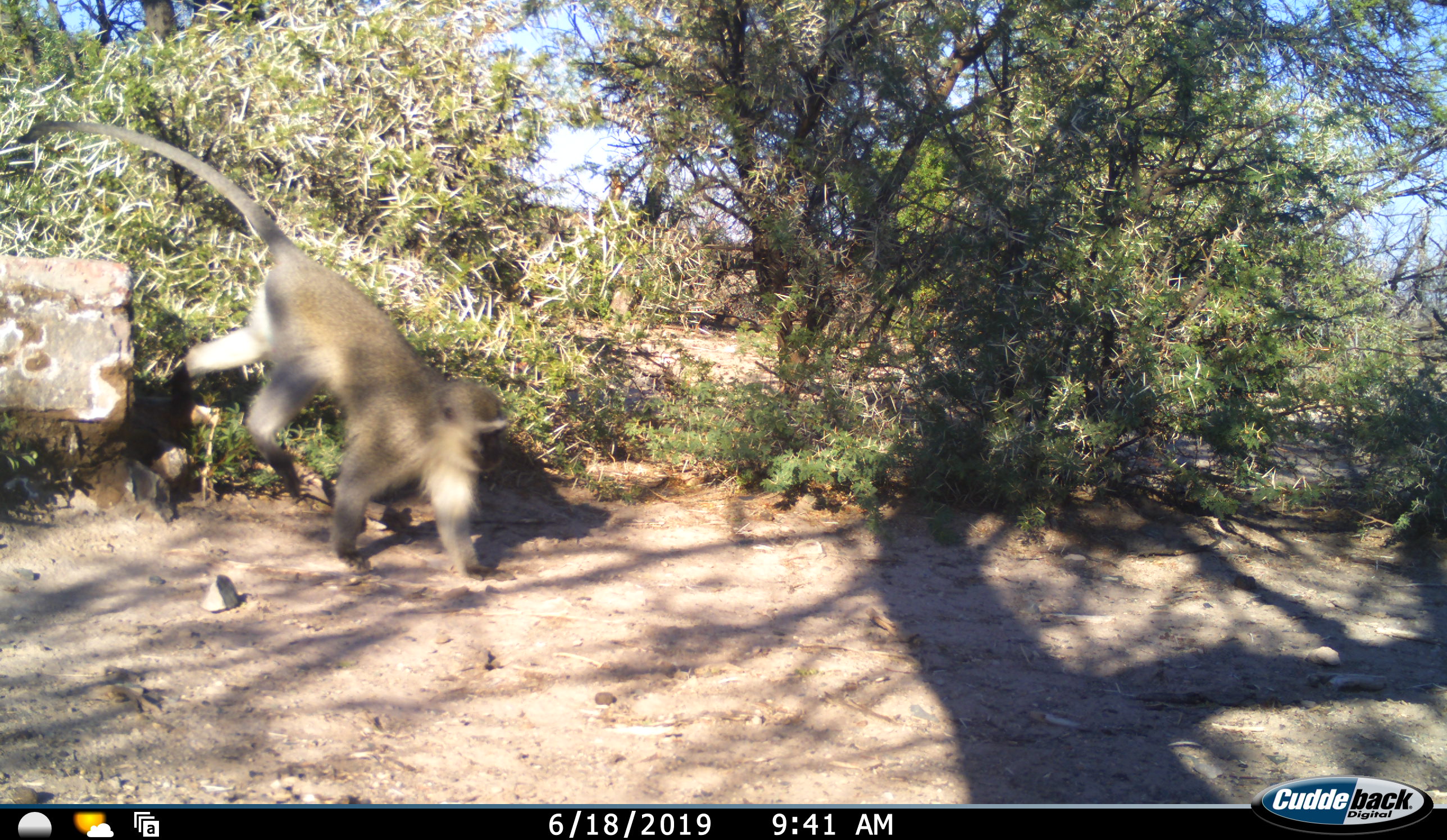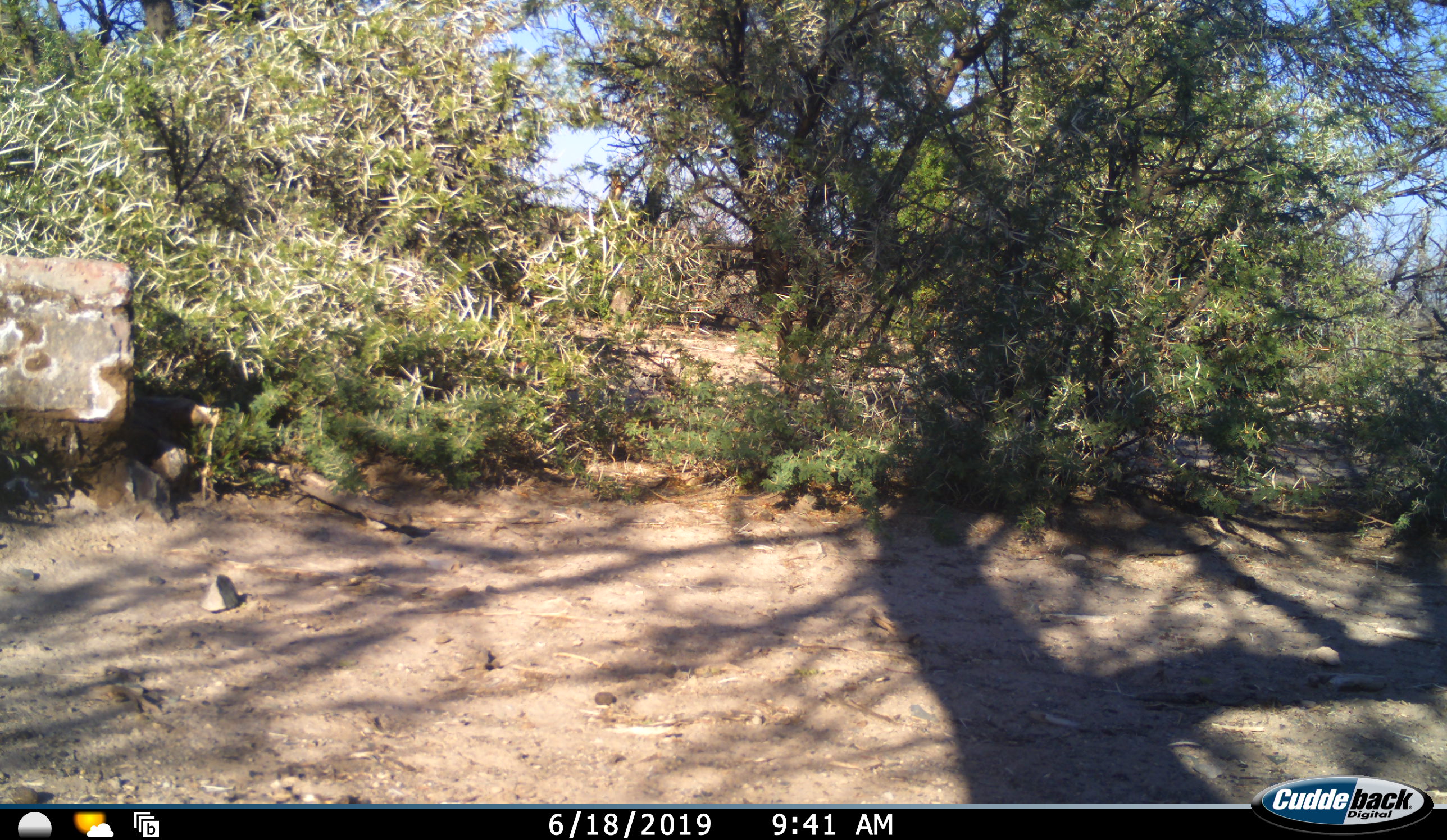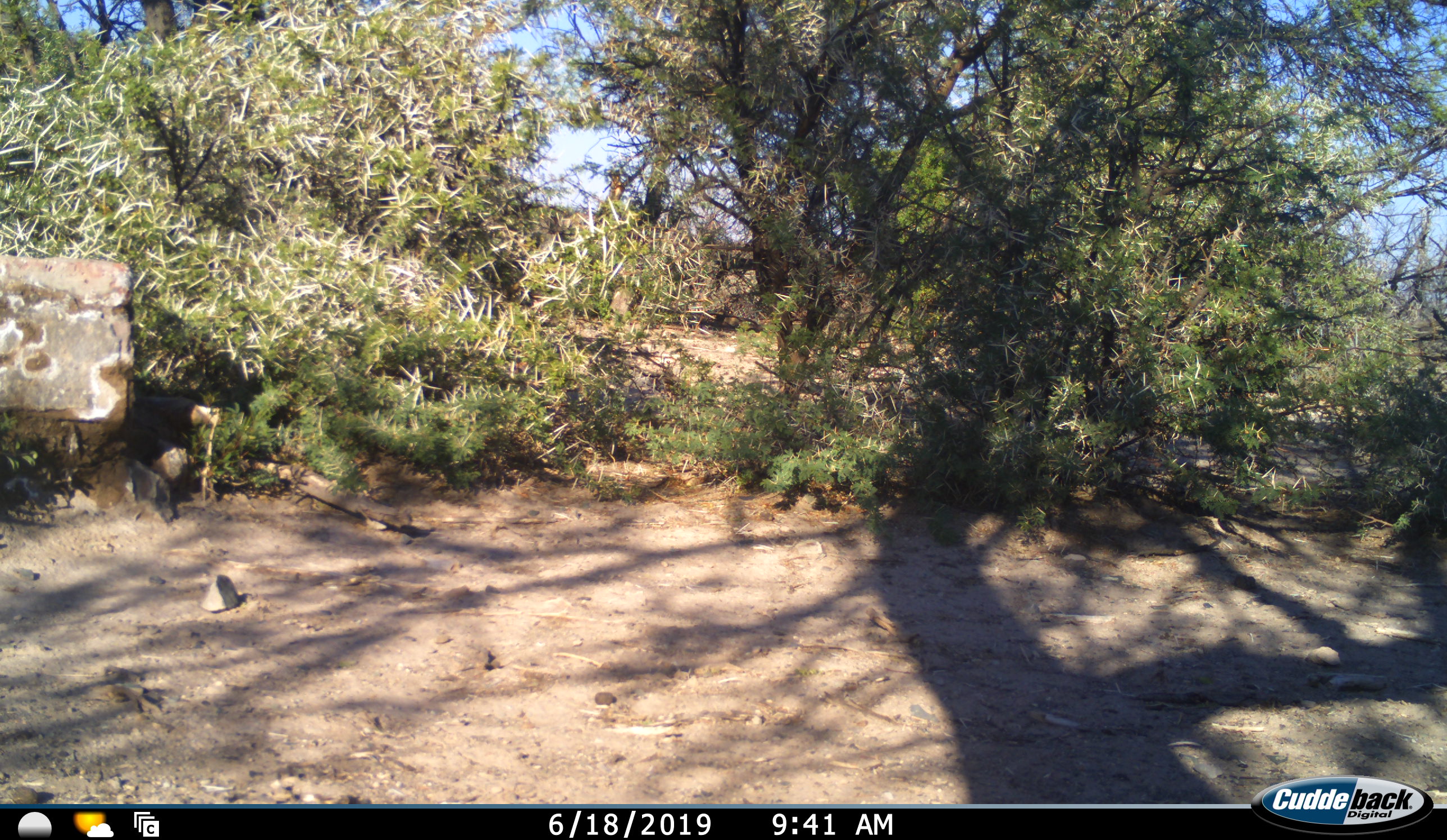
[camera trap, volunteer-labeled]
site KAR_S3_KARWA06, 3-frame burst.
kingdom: Animalia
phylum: Chordata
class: Mammalia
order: Primates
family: Cercopithecidae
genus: Chlorocebus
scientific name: Chlorocebus pygerythrus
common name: vervet monkey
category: monkeyvervet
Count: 1.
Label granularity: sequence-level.